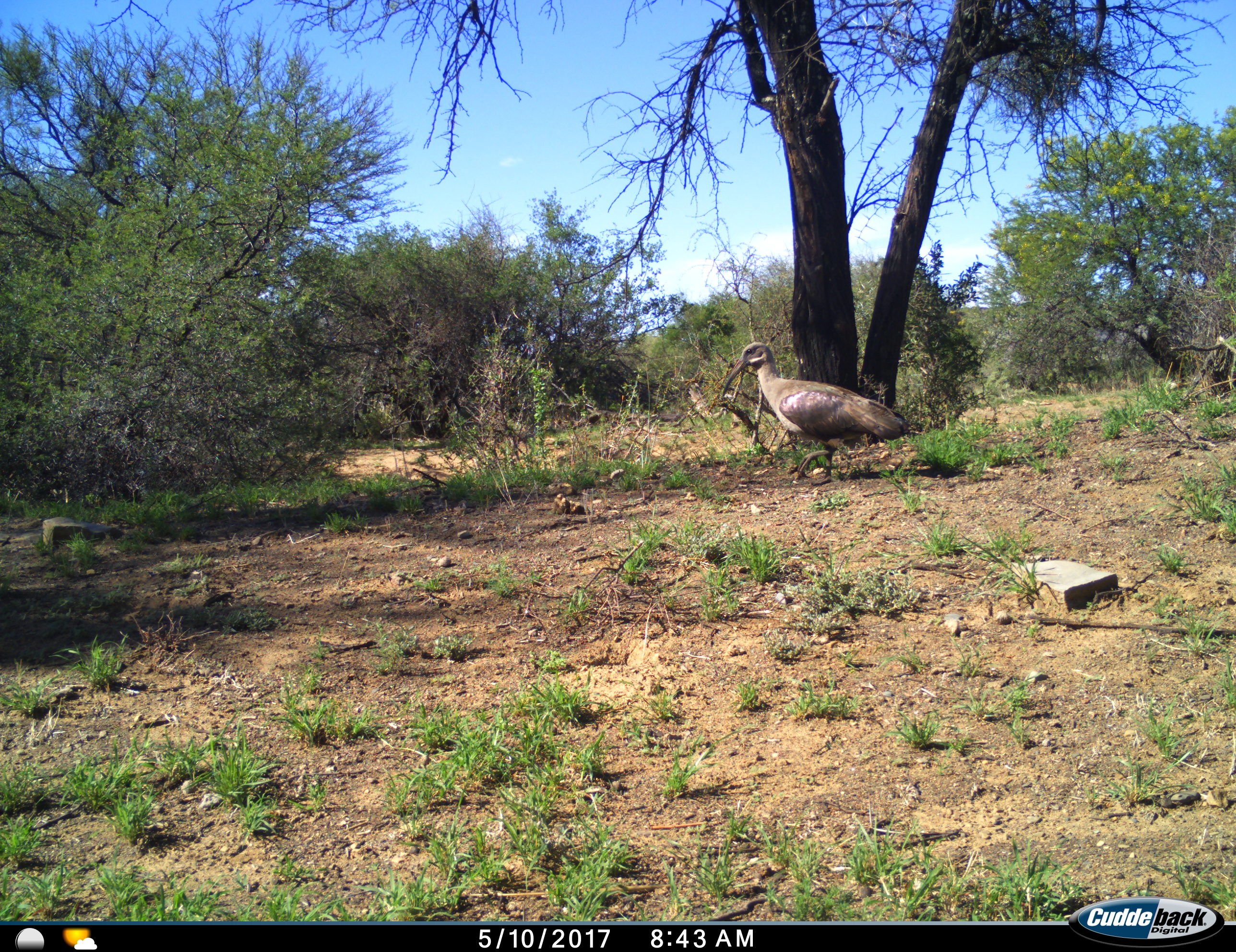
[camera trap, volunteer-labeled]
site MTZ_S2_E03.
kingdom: Animalia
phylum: Chordata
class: Aves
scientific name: Aves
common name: bird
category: birdother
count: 1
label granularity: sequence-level